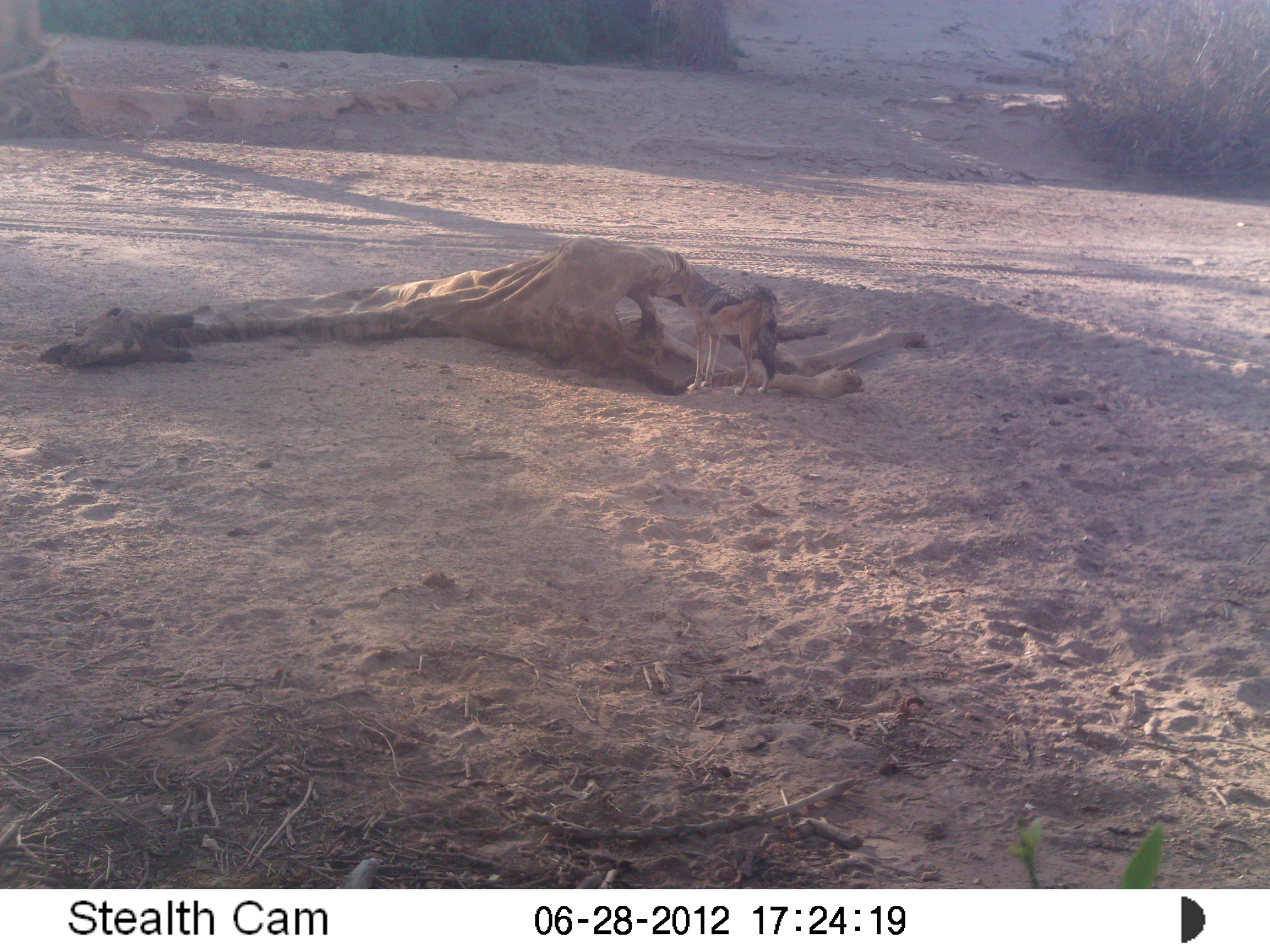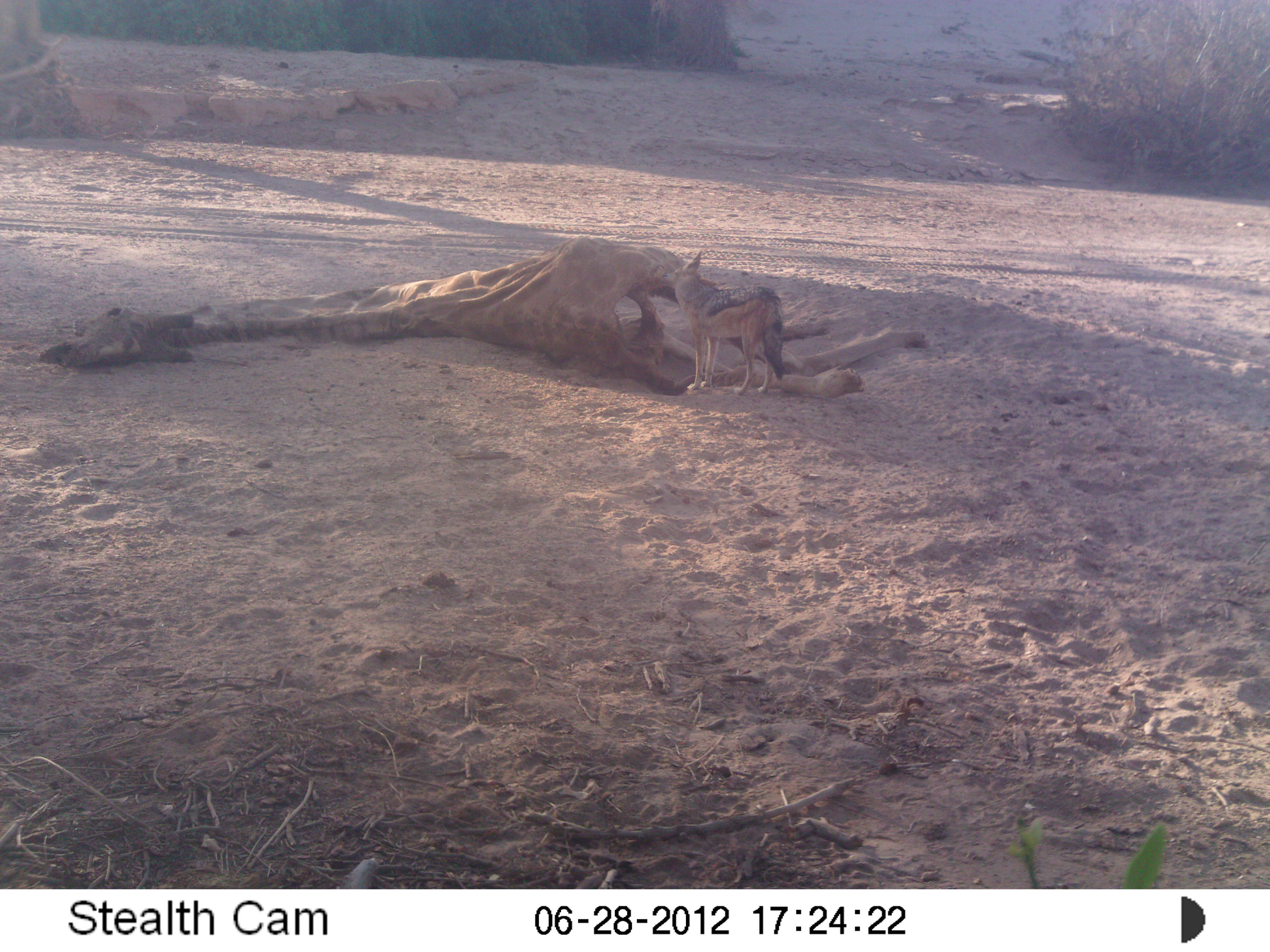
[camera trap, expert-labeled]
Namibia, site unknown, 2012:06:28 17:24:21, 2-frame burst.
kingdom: Animalia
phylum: Chordata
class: Mammalia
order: Carnivora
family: Canidae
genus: Lupulella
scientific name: Lupulella mesomelas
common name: black-backed jackal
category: canis mesomelas